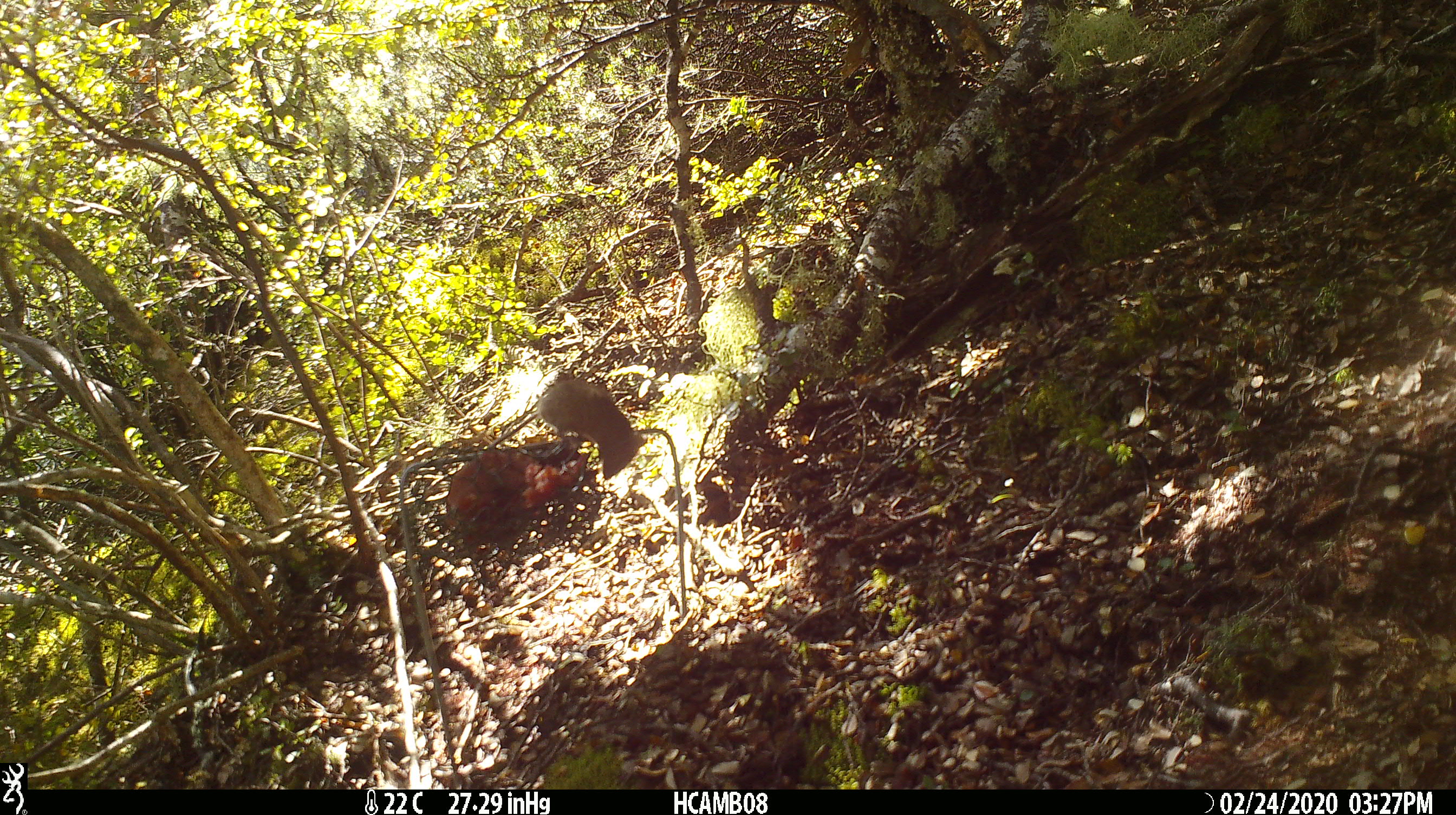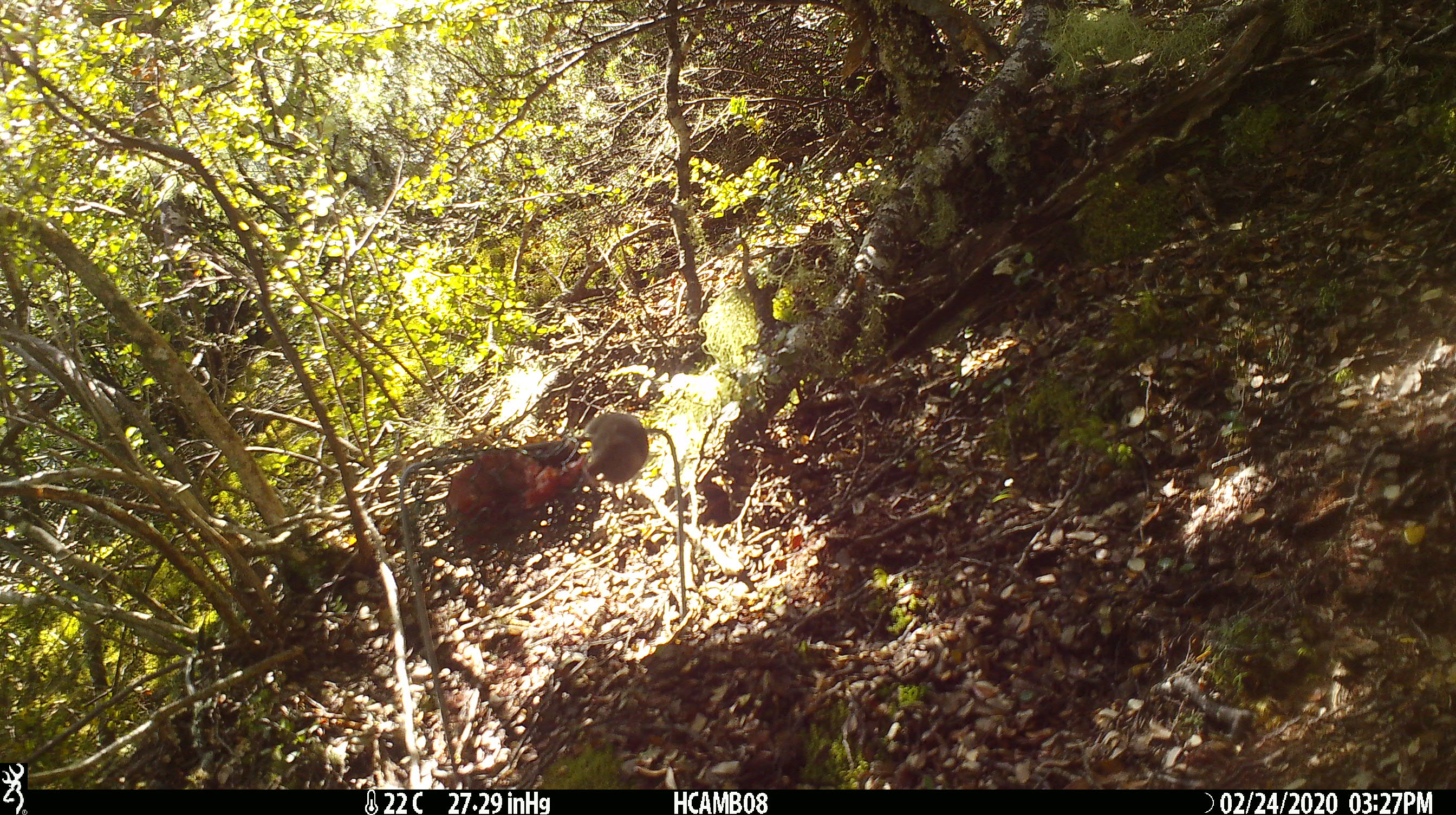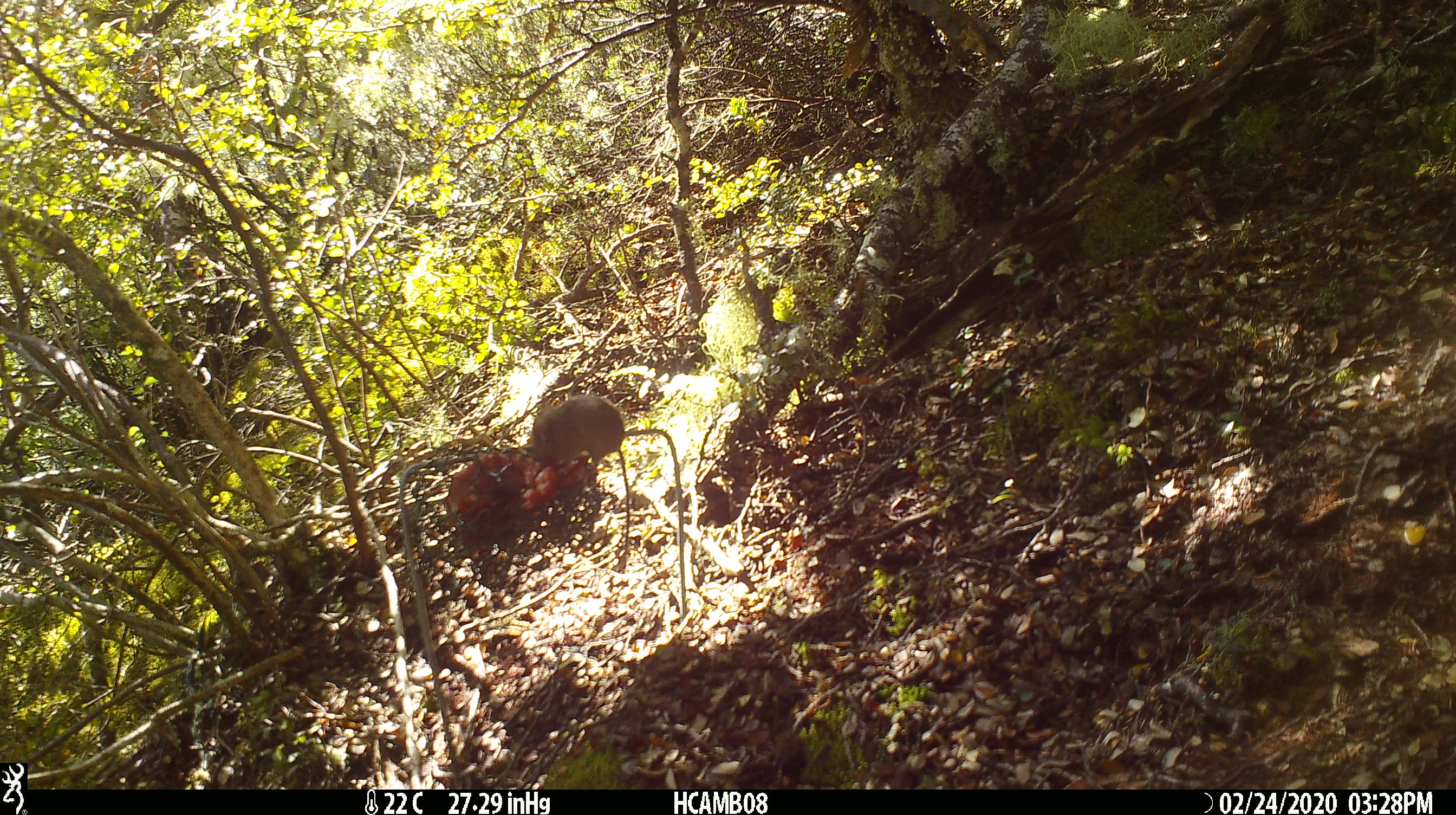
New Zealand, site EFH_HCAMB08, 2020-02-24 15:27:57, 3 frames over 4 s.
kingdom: Animalia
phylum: Chordata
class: Mammalia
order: Rodentia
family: Muridae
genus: Mus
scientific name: Mus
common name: mouse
Mouse (Mus).